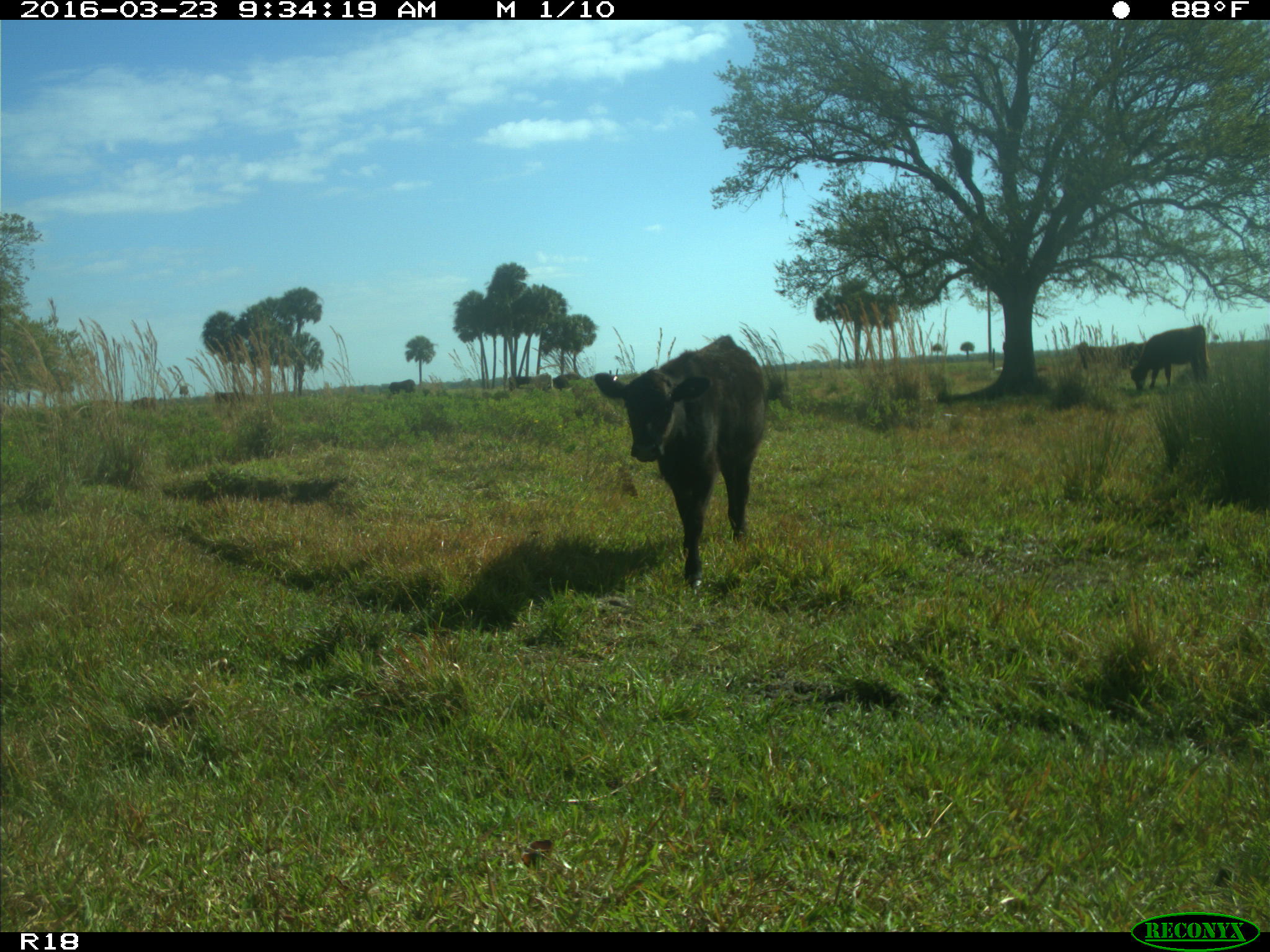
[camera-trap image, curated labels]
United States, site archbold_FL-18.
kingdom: Animalia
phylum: Chordata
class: Mammalia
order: Artiodactyla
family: Bovidae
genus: Bos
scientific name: Bos taurus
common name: domestic cow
Bos taurus (domestic cow).